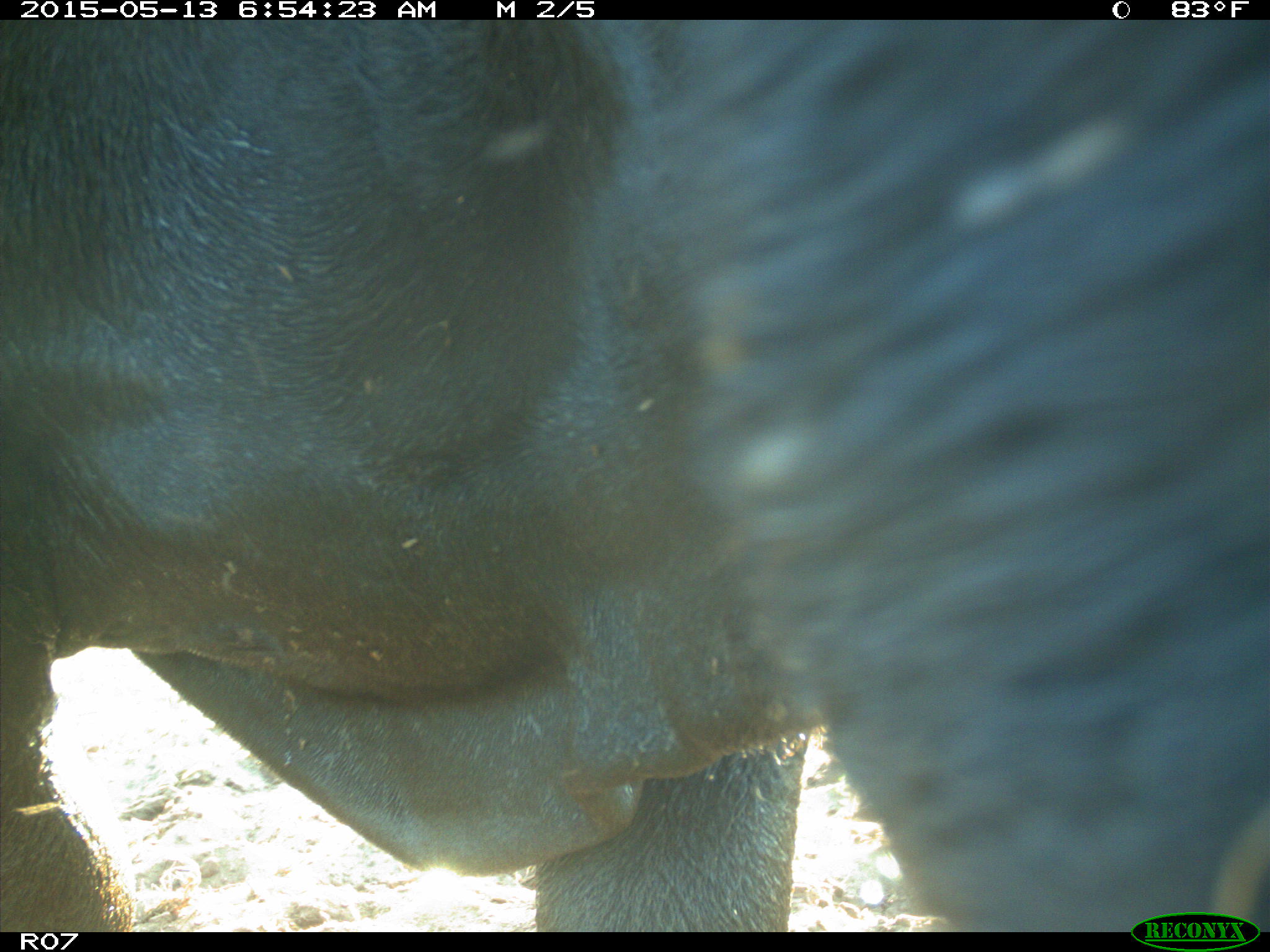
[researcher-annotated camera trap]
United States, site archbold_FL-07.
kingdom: Animalia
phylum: Chordata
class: Mammalia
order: Artiodactyla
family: Bovidae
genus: Bos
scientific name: Bos taurus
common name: domestic cow